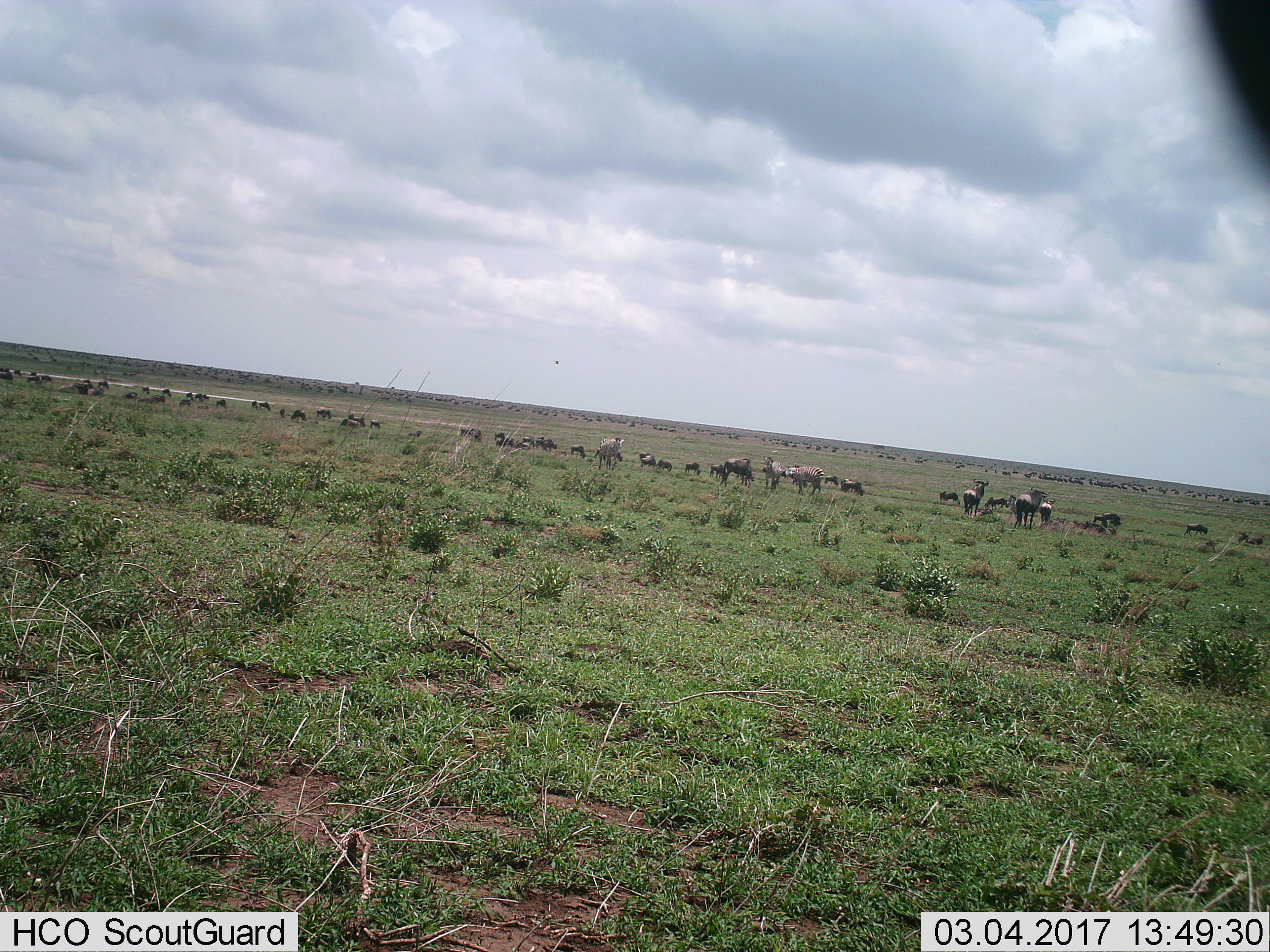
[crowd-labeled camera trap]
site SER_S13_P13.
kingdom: Animalia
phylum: Chordata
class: Mammalia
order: Artiodactyla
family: Bovidae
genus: Connochaetes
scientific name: Connochaetes taurinus taurinus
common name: blue wildebeest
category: wildebeestblue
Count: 51+.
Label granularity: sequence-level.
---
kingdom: Animalia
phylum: Chordata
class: Mammalia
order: Perissodactyla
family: Equidae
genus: Equus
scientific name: Equus quagga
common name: plains zebra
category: zebraplains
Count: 3.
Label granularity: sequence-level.